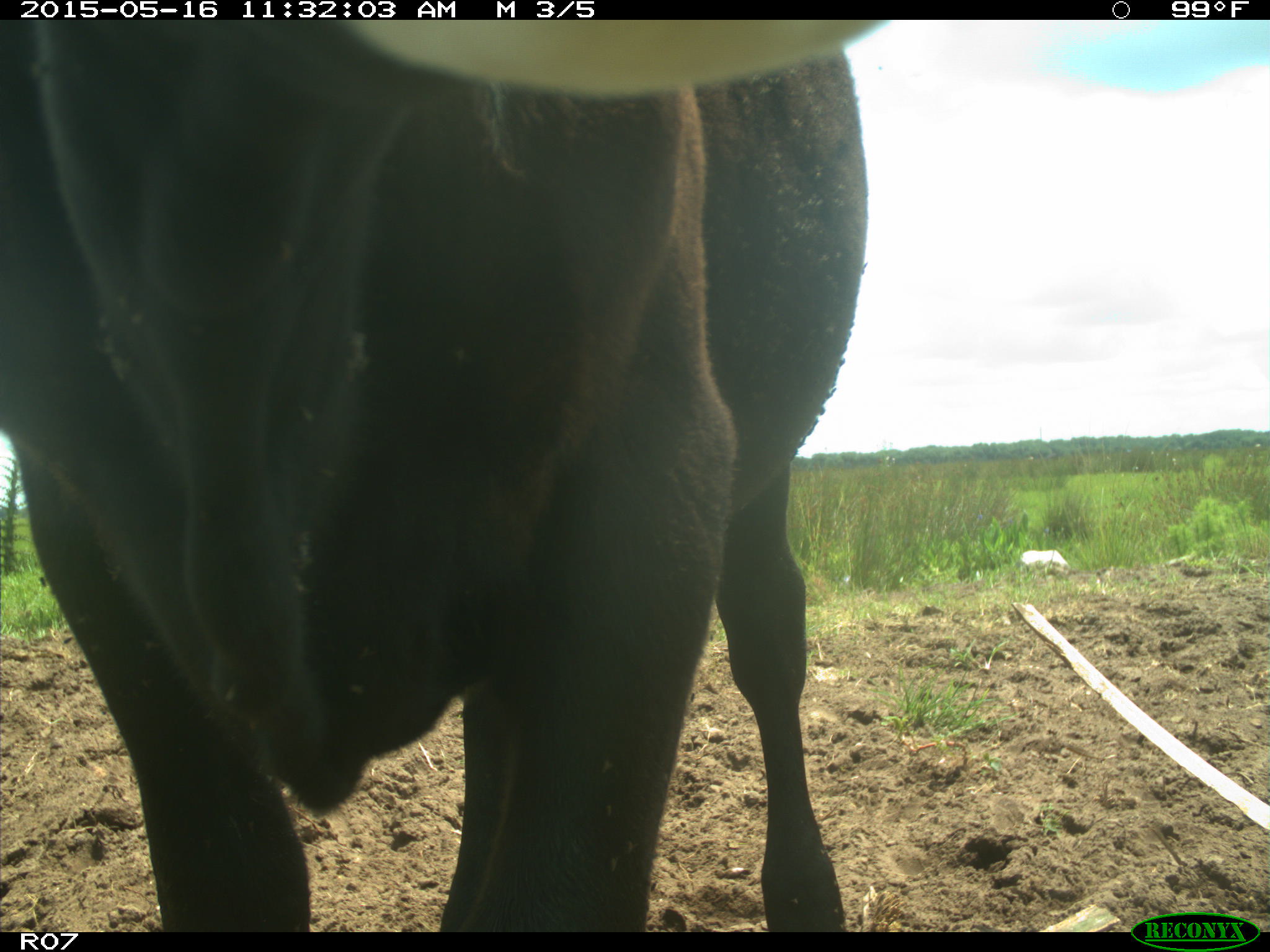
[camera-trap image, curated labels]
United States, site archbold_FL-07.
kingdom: Animalia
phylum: Chordata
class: Mammalia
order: Artiodactyla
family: Bovidae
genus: Bos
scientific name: Bos taurus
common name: domestic cow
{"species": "Bos taurus (domestic cow)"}